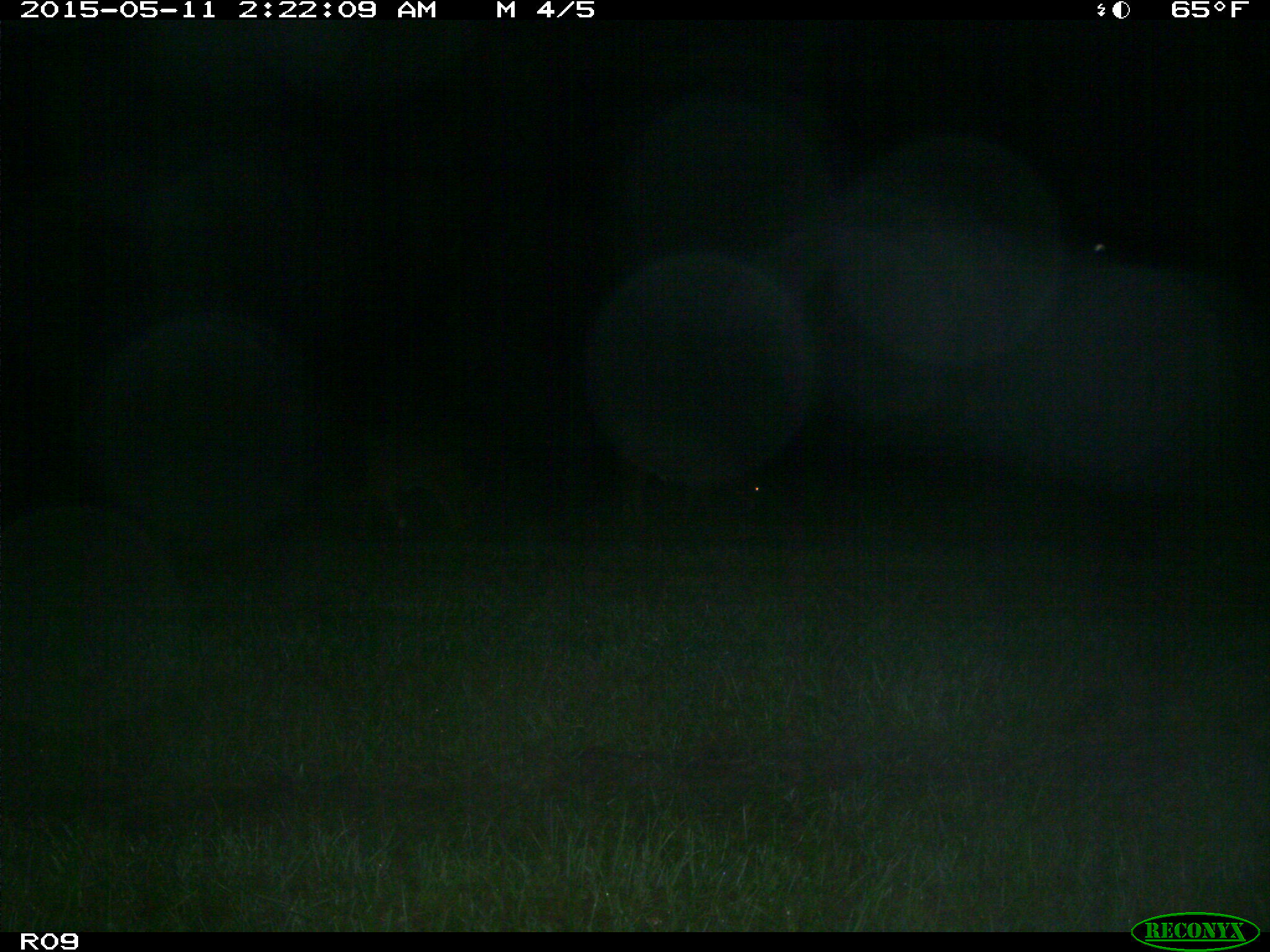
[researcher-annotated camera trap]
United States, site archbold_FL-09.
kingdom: Animalia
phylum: Chordata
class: Mammalia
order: Artiodactyla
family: Bovidae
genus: Bos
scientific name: Bos taurus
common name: domestic cow